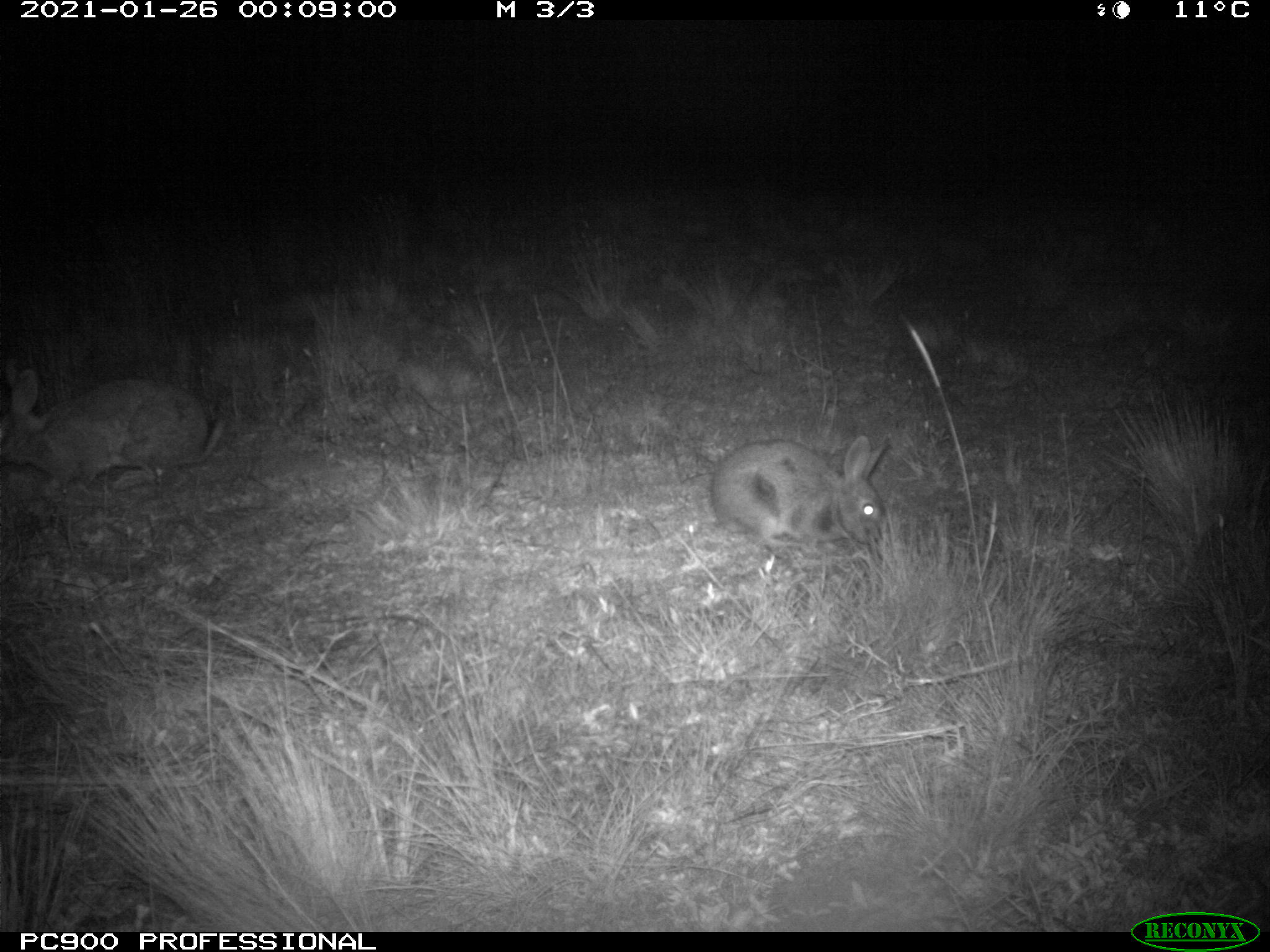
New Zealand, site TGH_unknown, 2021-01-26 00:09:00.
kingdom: Animalia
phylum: Chordata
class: Mammalia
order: Lagomorpha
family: Leporidae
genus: Oryctolagus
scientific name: Oryctolagus cuniculus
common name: european rabbit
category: rabbit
Rabbit (european rabbit) (Oryctolagus cuniculus).